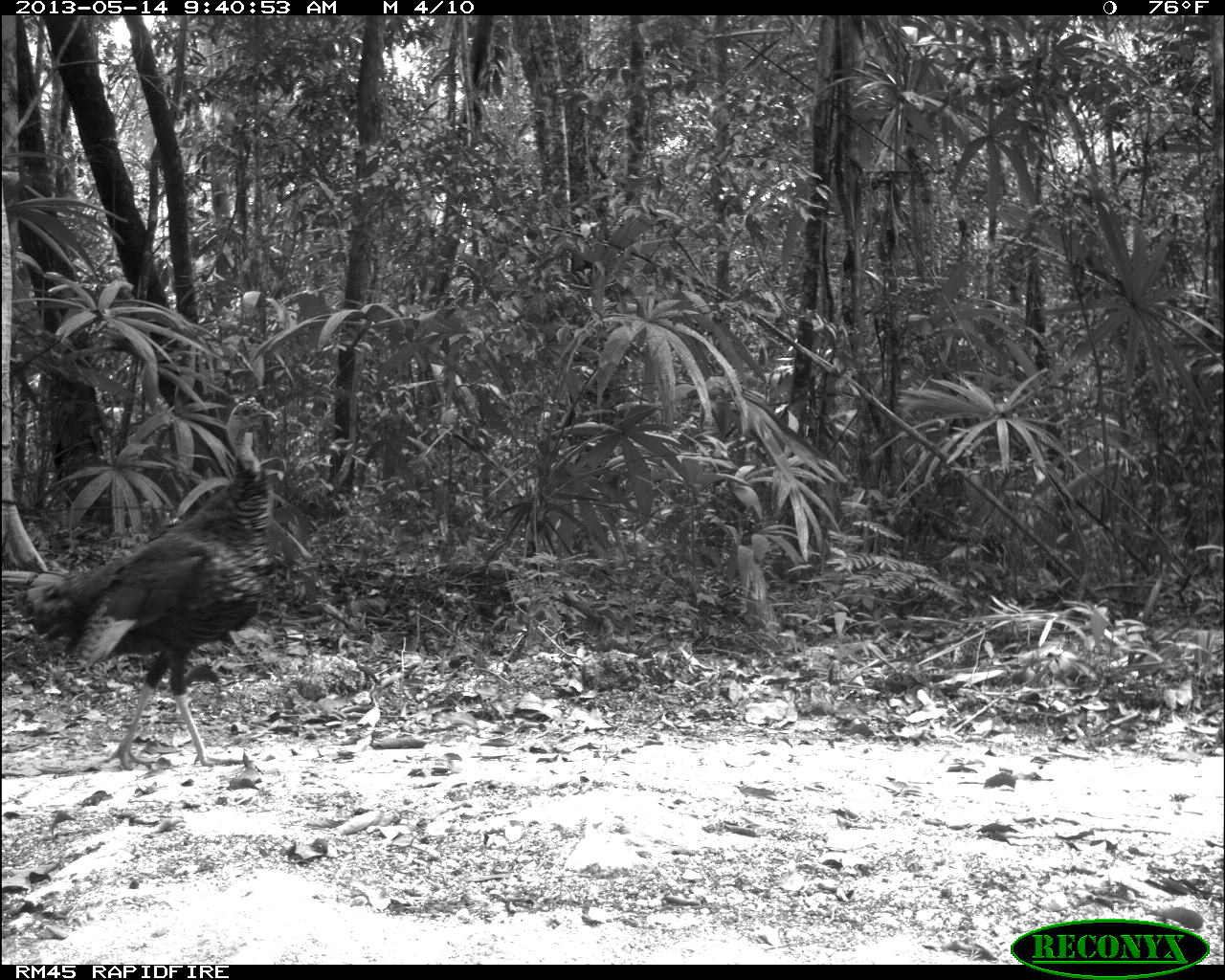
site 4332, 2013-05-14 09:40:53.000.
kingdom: Animalia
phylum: Chordata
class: Aves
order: Galliformes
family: Phasianidae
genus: Meleagris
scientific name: Meleagris ocellata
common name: ocellated turkey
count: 2